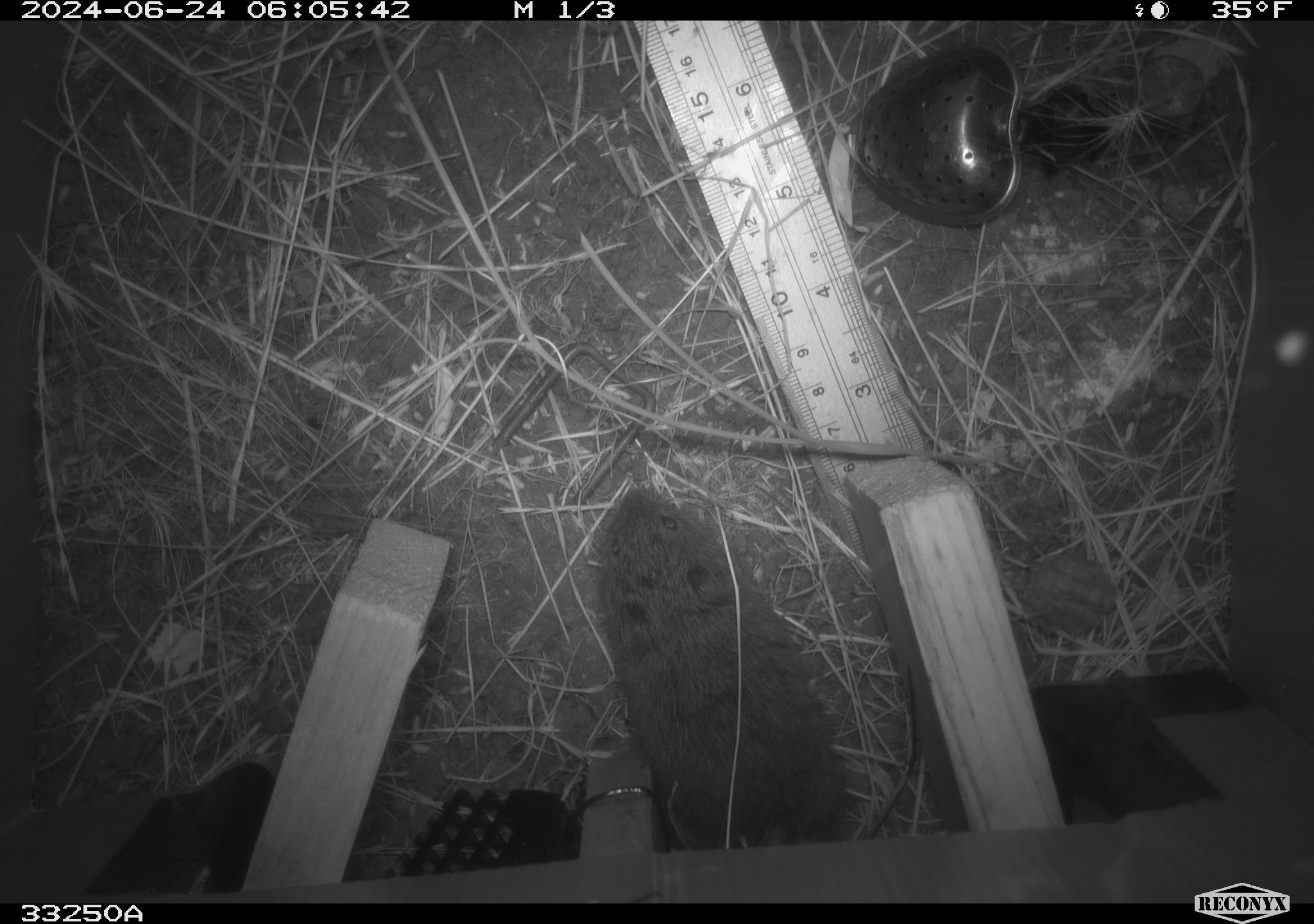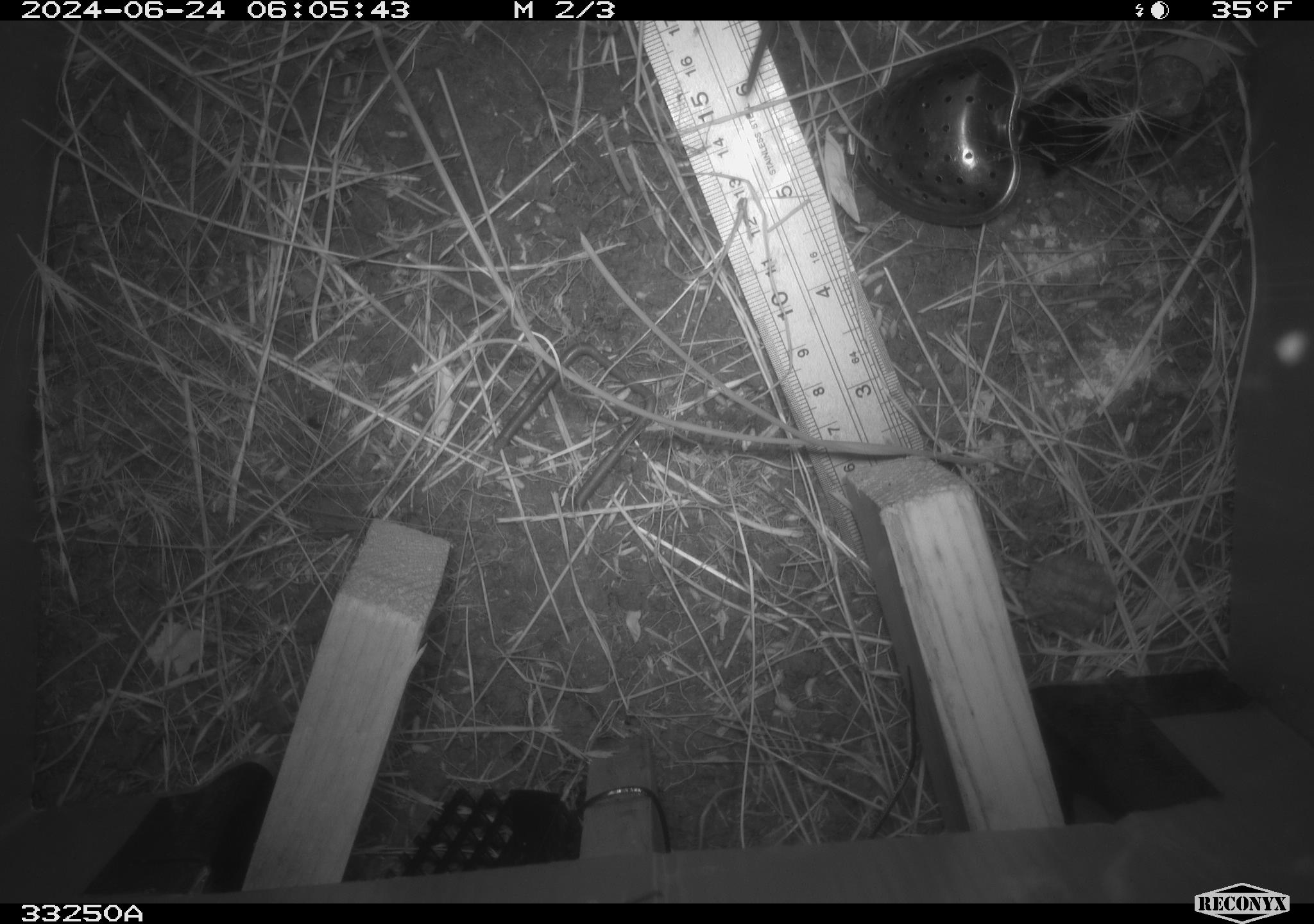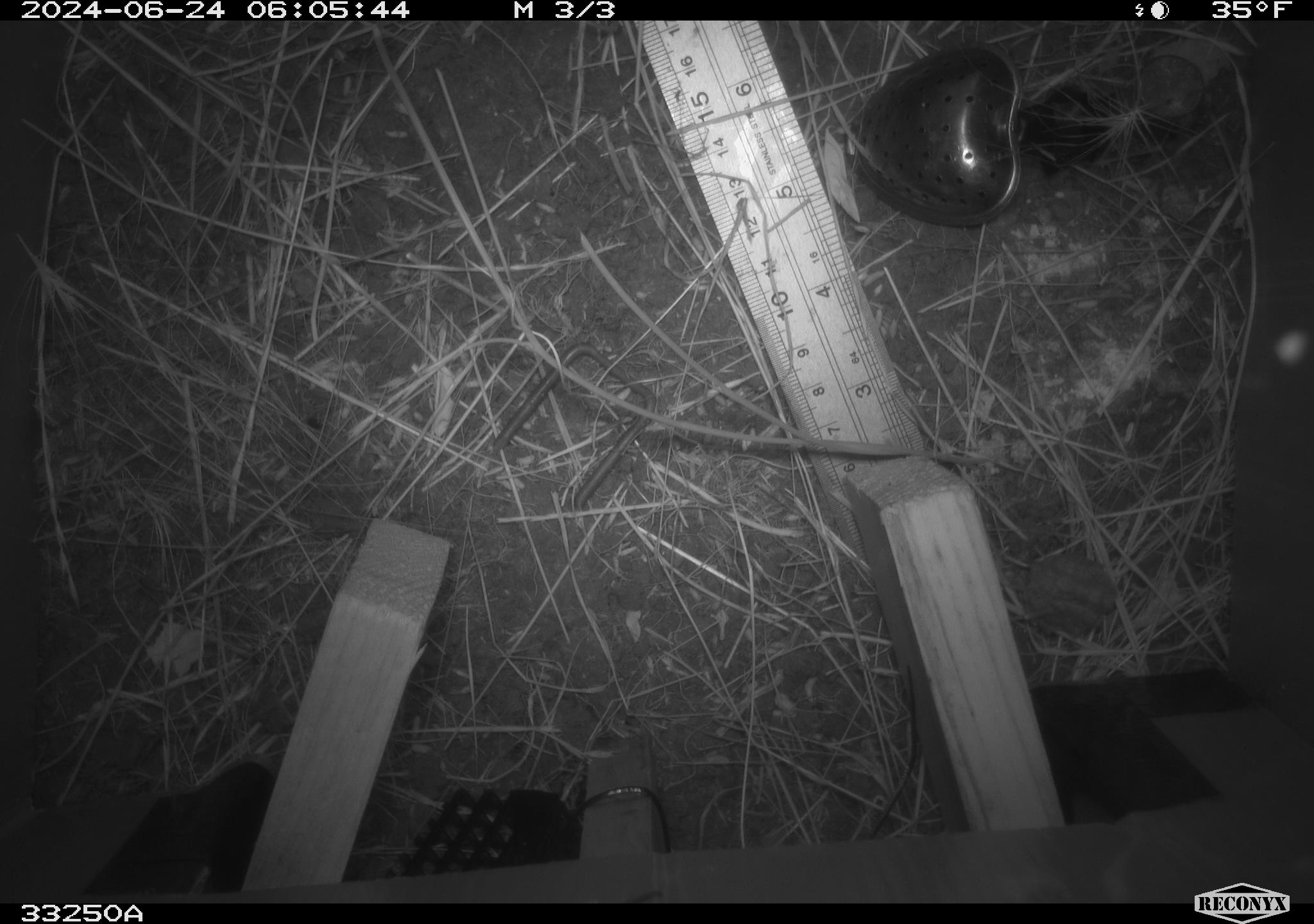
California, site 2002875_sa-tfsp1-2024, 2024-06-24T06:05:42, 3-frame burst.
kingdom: Animalia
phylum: Chordata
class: Mammalia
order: Rodentia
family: Cricetidae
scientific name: Arvicolinae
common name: voles, lemmings, and muskrats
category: arvicolinae subfamily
Arvicolinae subfamily (voles, lemmings, and muskrats) (Arvicolinae).